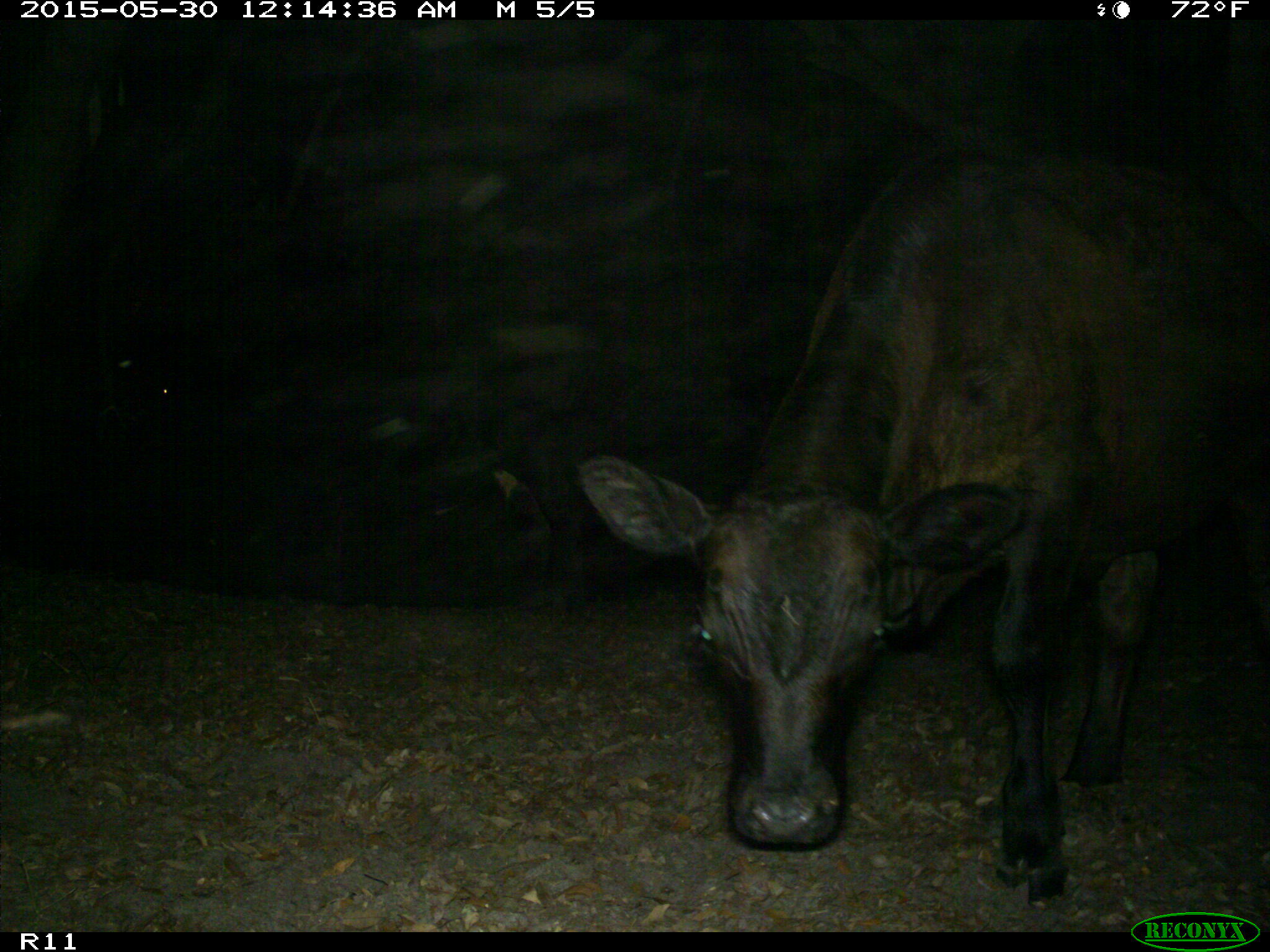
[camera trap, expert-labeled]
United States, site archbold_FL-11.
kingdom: Animalia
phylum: Chordata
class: Mammalia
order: Artiodactyla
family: Bovidae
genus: Bos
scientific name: Bos taurus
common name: domestic cow